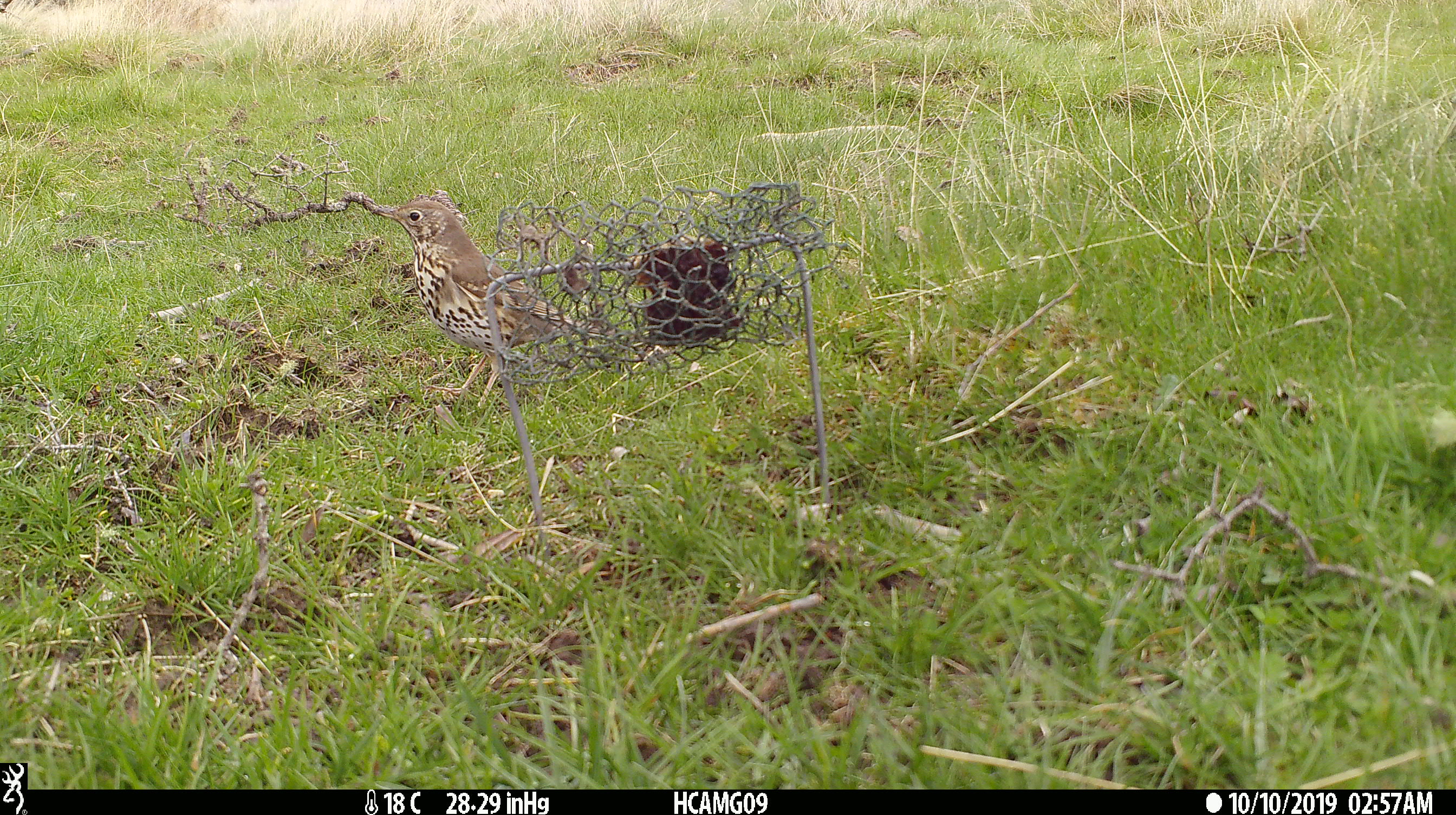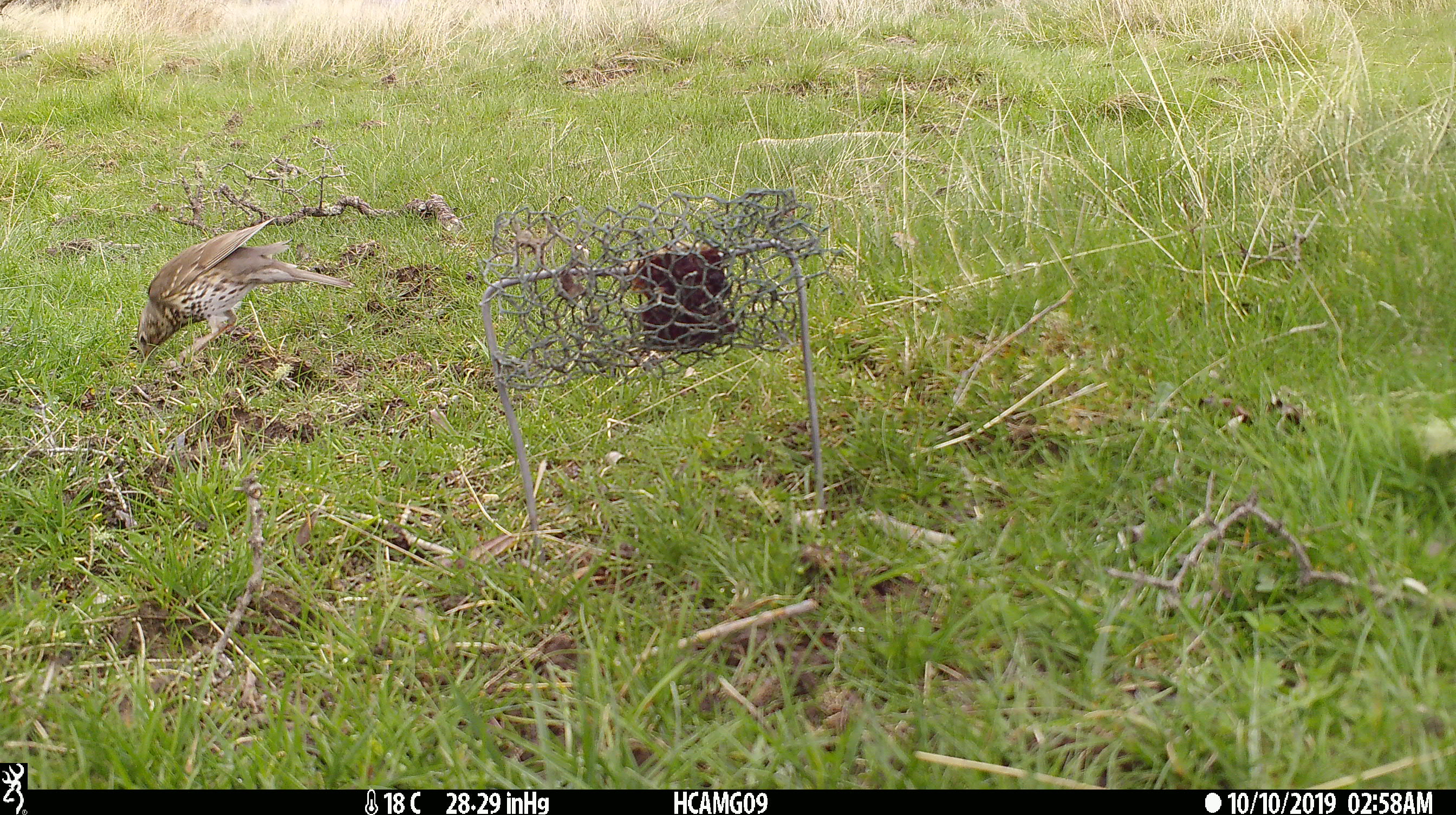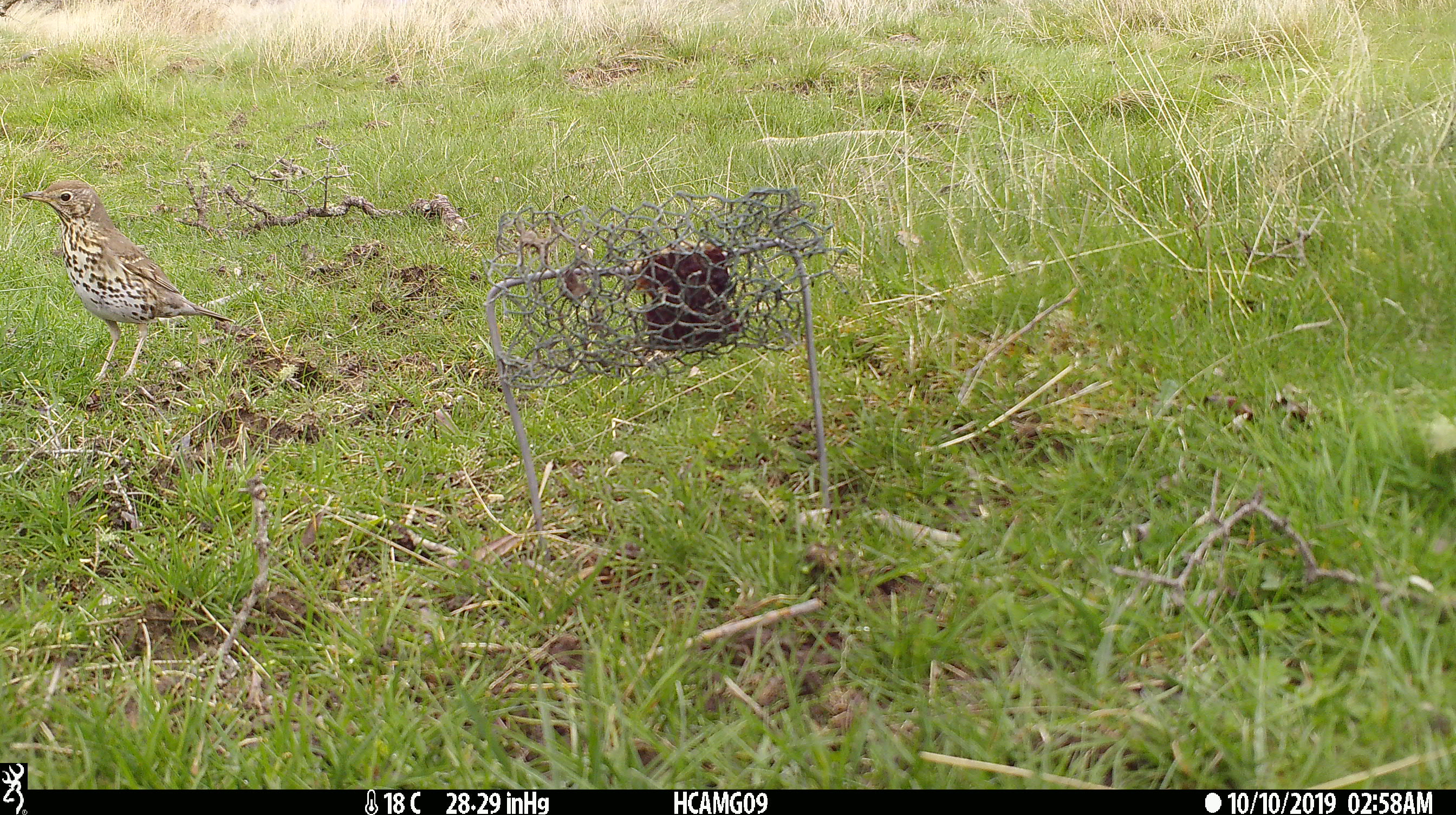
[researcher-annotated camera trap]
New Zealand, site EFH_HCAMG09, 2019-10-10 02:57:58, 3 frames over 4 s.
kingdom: Animalia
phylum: Chordata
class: Aves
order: Passeriformes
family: Turdidae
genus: Turdus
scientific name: Turdus philomelos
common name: song thrush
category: thrush